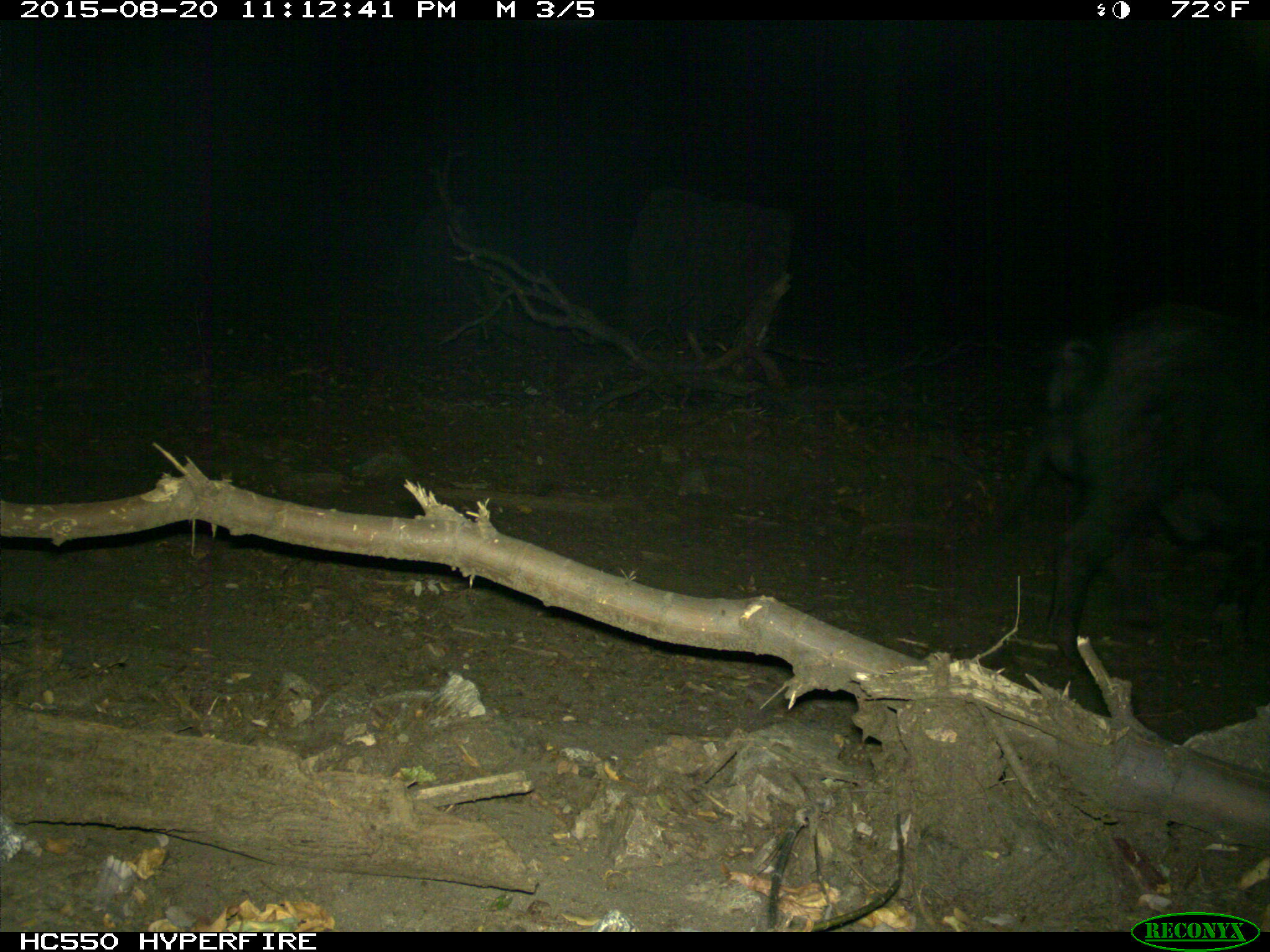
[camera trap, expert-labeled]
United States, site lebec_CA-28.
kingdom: Animalia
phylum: Chordata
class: Mammalia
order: Artiodactyla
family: Suidae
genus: Sus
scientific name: Sus scrofa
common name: wild boar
Sus scrofa (wild boar).